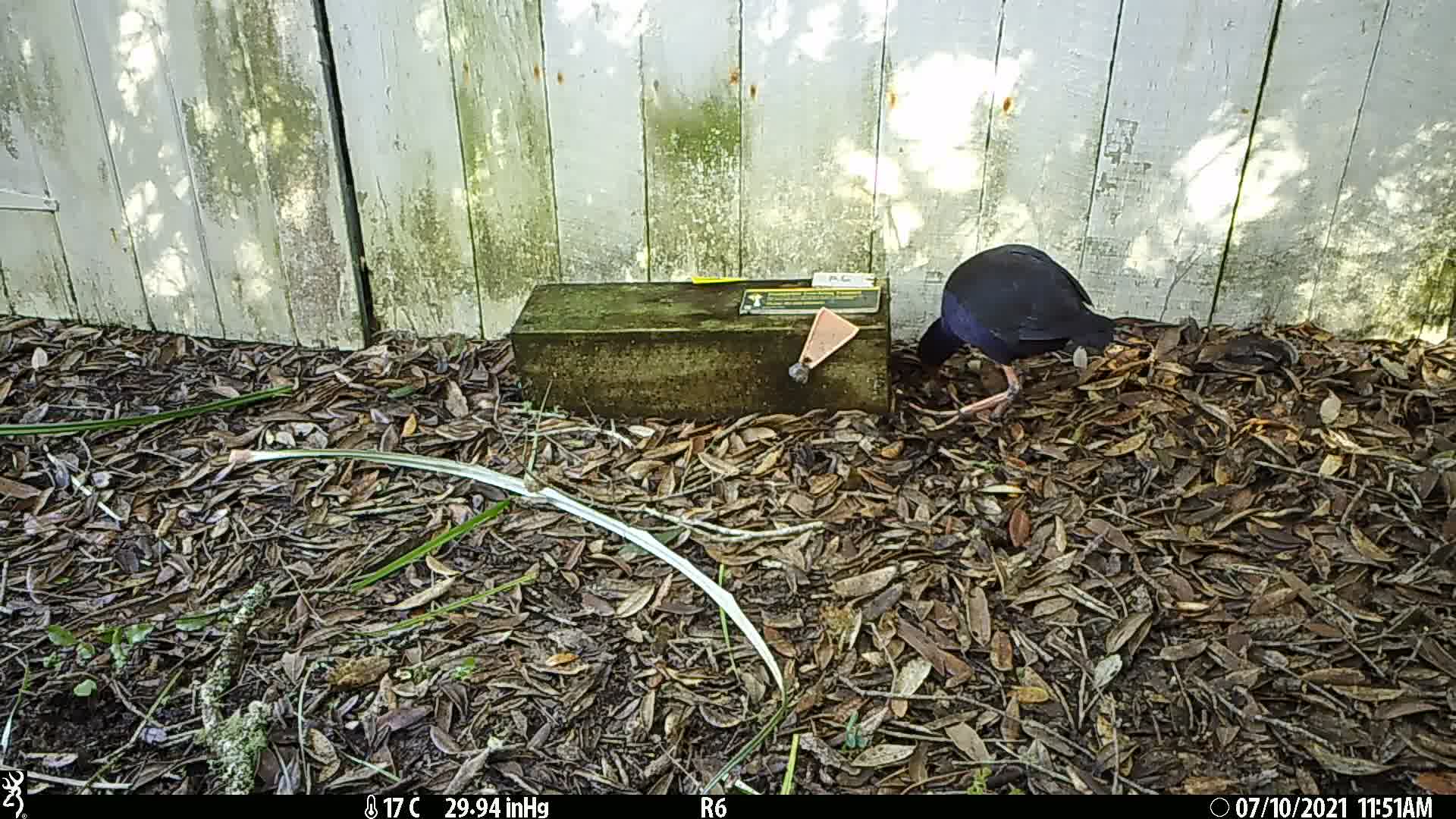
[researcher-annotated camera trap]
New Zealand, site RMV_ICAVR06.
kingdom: Animalia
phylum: Chordata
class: Aves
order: Gruiformes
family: Rallidae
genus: Porphyrio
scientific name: Porphyrio melanotus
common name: australasian swamphen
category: pukeko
Pukeko (australasian swamphen) (Porphyrio melanotus).